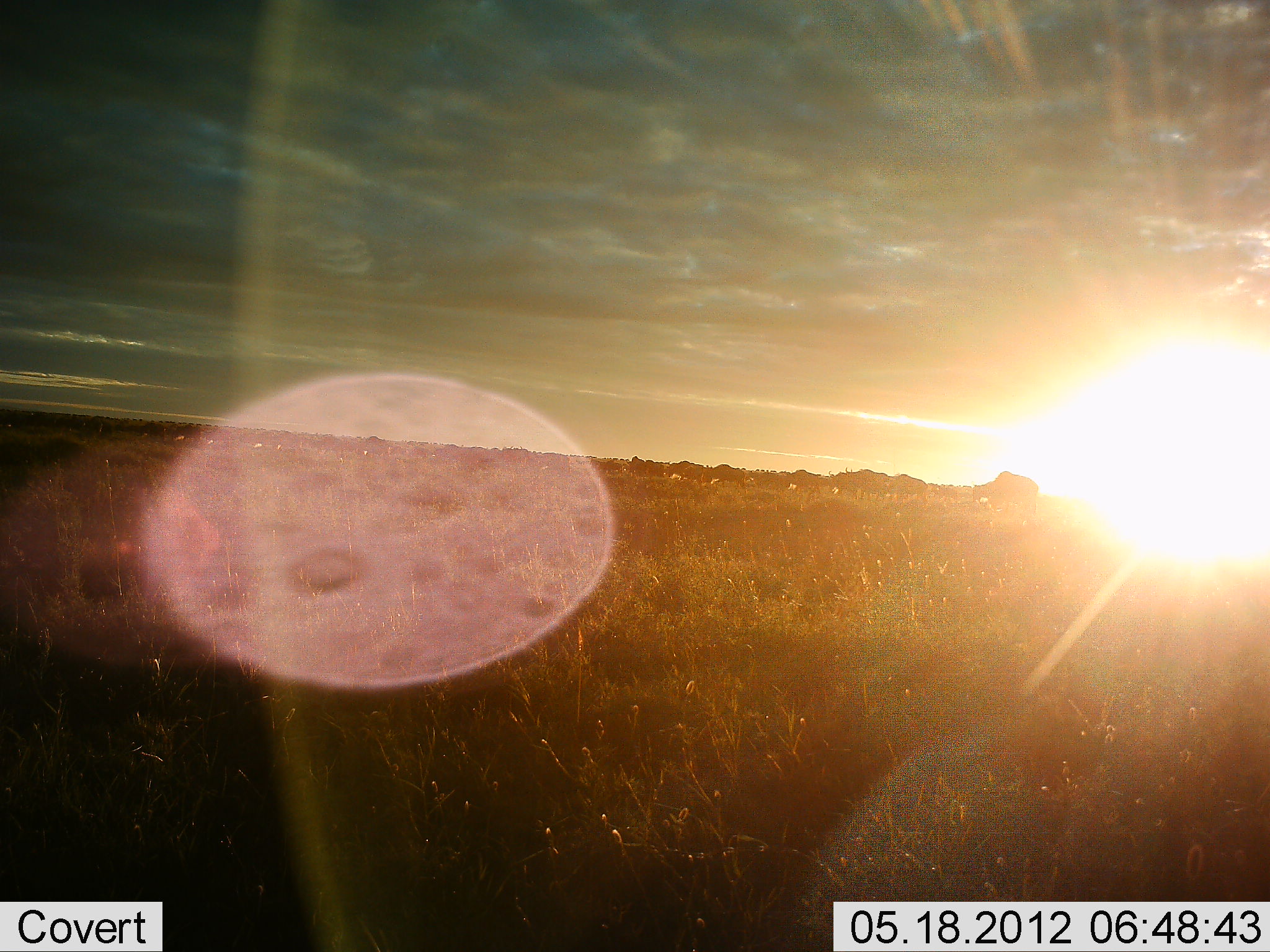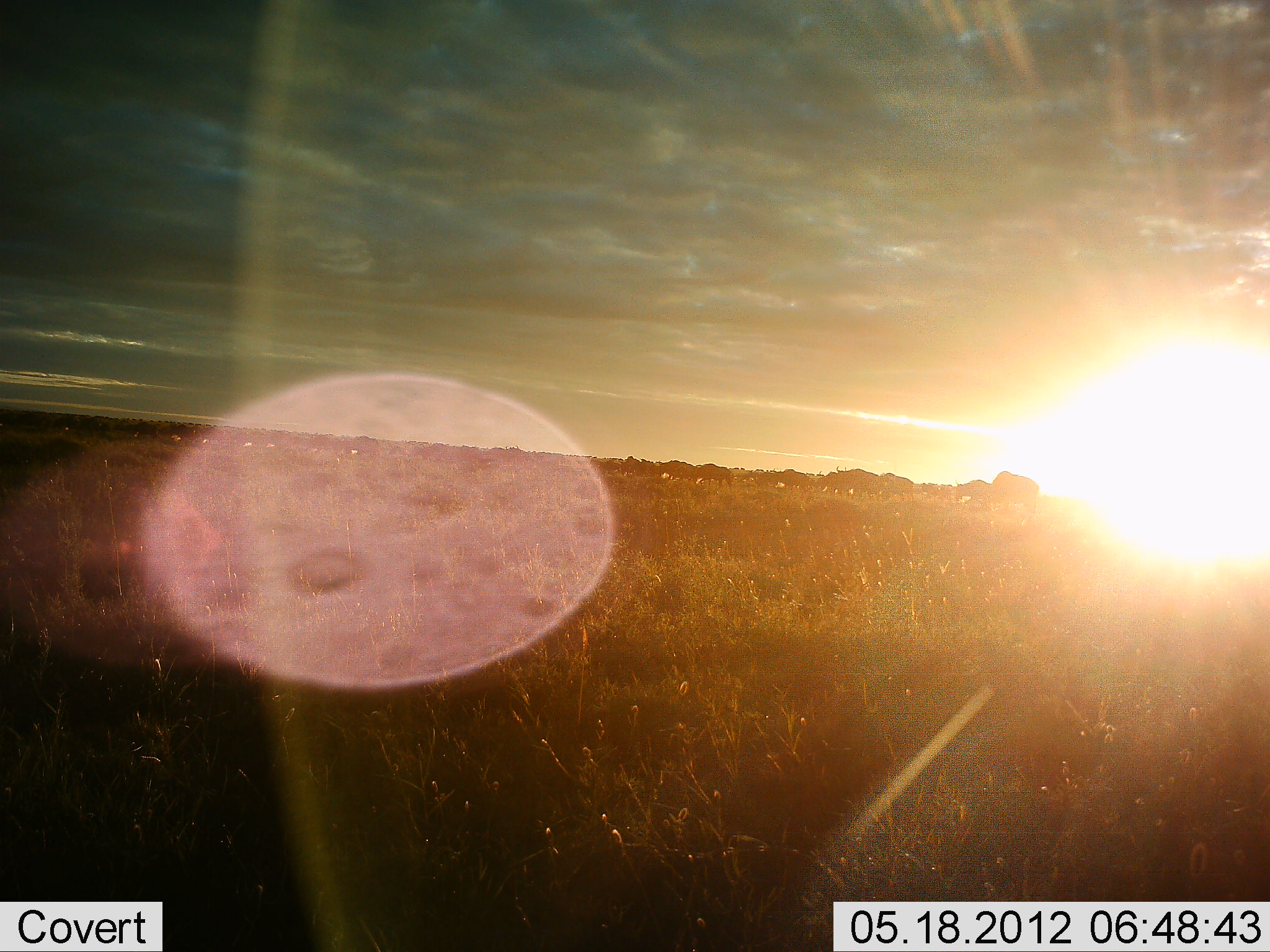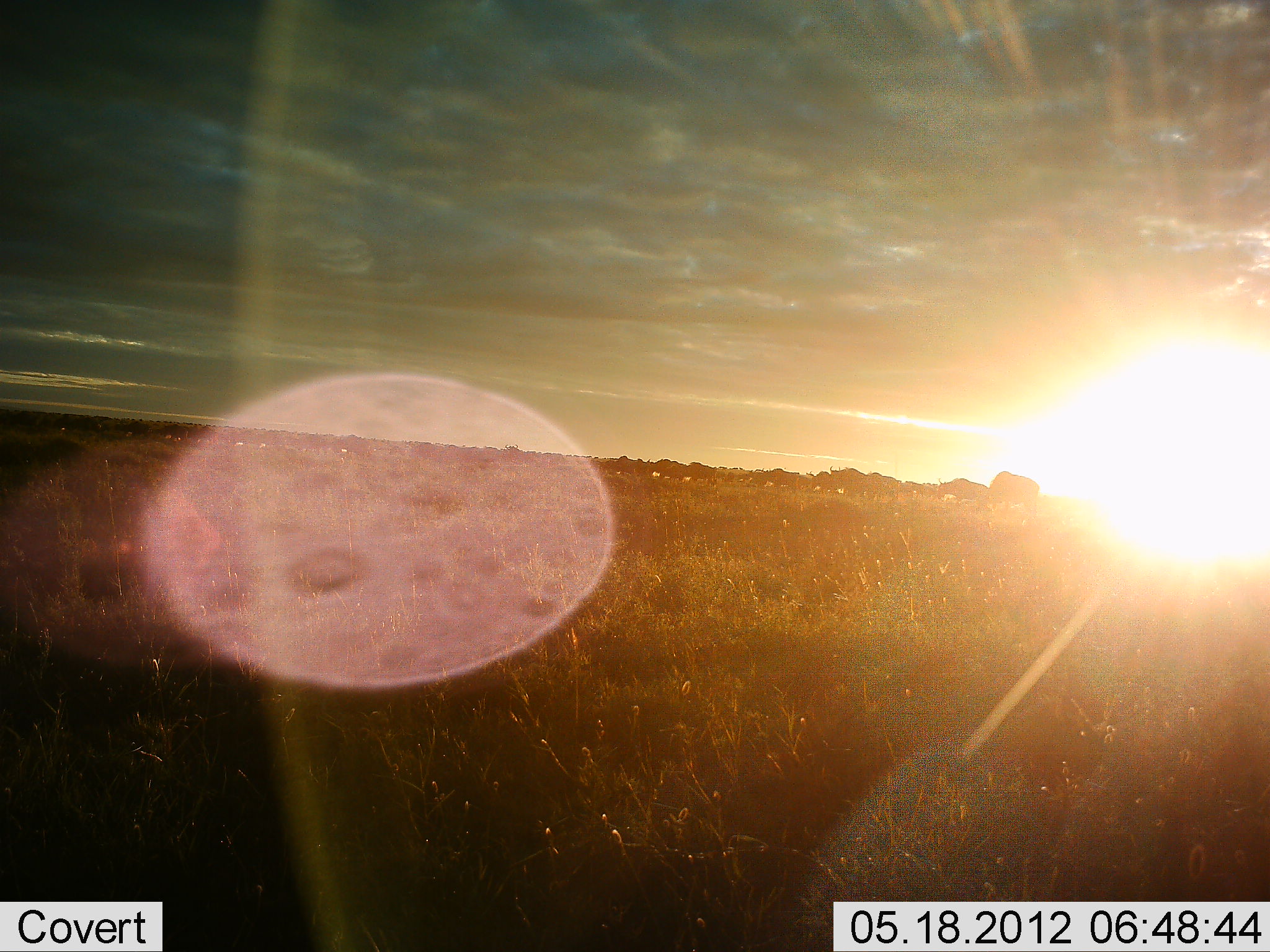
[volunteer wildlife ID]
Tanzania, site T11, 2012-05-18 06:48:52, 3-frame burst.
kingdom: Animalia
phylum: Chordata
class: Mammalia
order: Artiodactyla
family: Bovidae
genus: Connochaetes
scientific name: Connochaetes taurinus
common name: blue wildebeest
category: wildebeest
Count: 11-50.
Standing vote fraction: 10%.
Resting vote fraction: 0%.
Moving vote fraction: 100%.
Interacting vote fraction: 0%.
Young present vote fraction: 0%.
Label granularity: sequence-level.